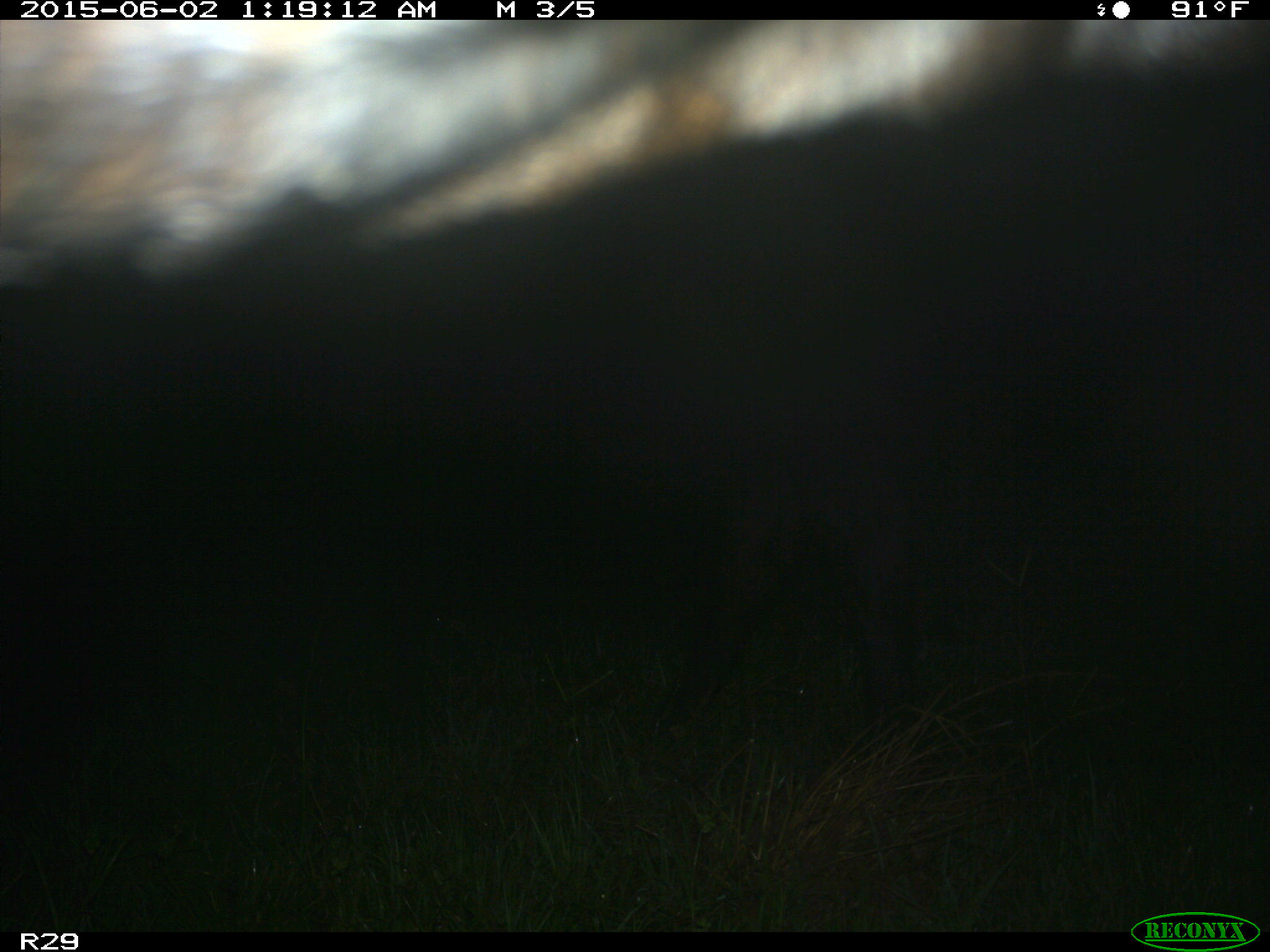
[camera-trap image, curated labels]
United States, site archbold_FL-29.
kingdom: Animalia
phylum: Chordata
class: Mammalia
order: Artiodactyla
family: Bovidae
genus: Bos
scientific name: Bos taurus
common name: domestic cow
Bos taurus (domestic cow).